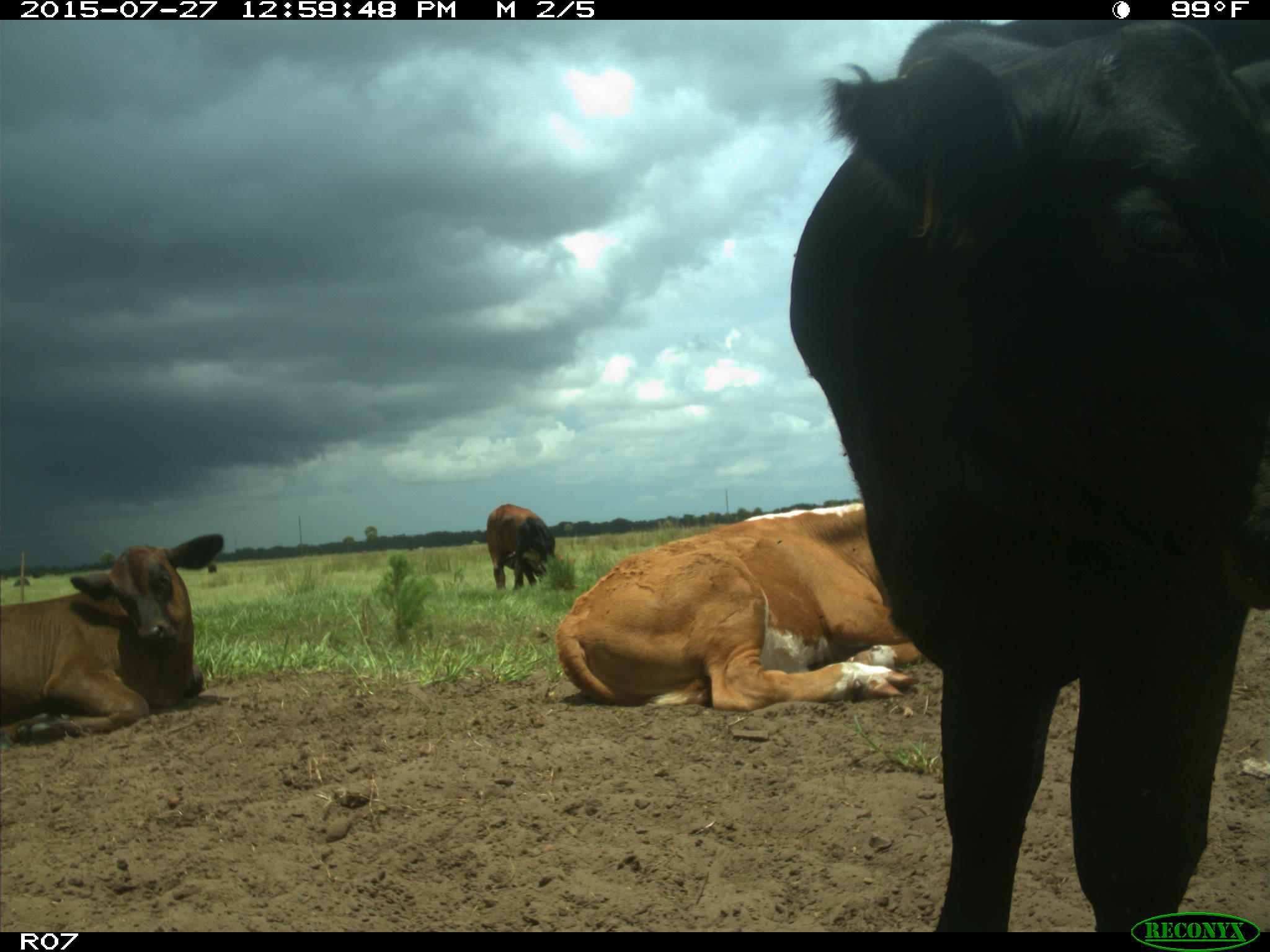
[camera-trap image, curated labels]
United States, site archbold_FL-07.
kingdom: Animalia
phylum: Chordata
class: Mammalia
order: Artiodactyla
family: Bovidae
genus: Bos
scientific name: Bos taurus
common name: domestic cow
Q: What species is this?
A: Bos taurus (domestic cow).